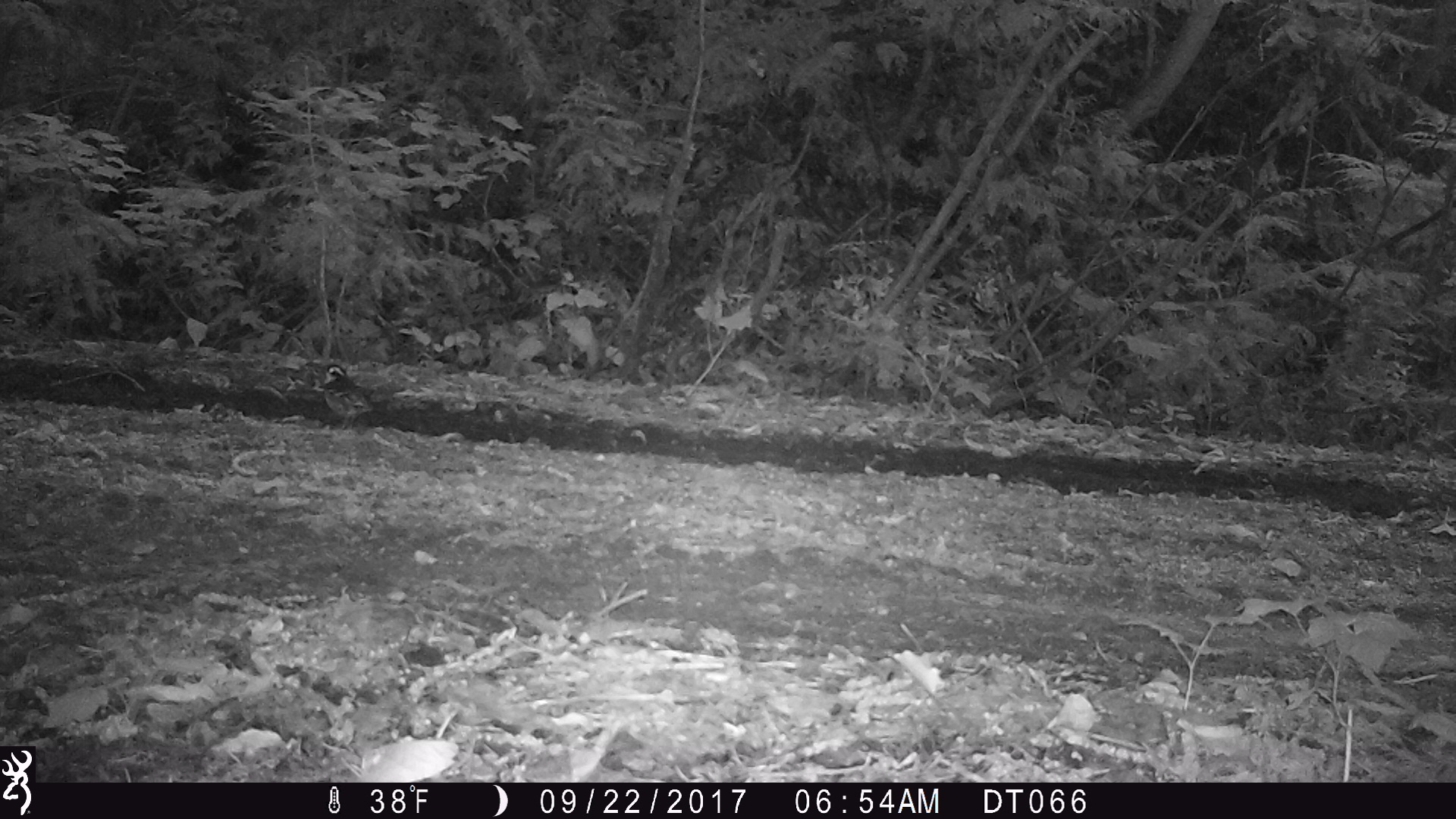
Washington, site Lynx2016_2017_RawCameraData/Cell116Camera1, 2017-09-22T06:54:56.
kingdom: Animalia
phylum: Chordata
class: Aves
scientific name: Aves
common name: birds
Aves (birds). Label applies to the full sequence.